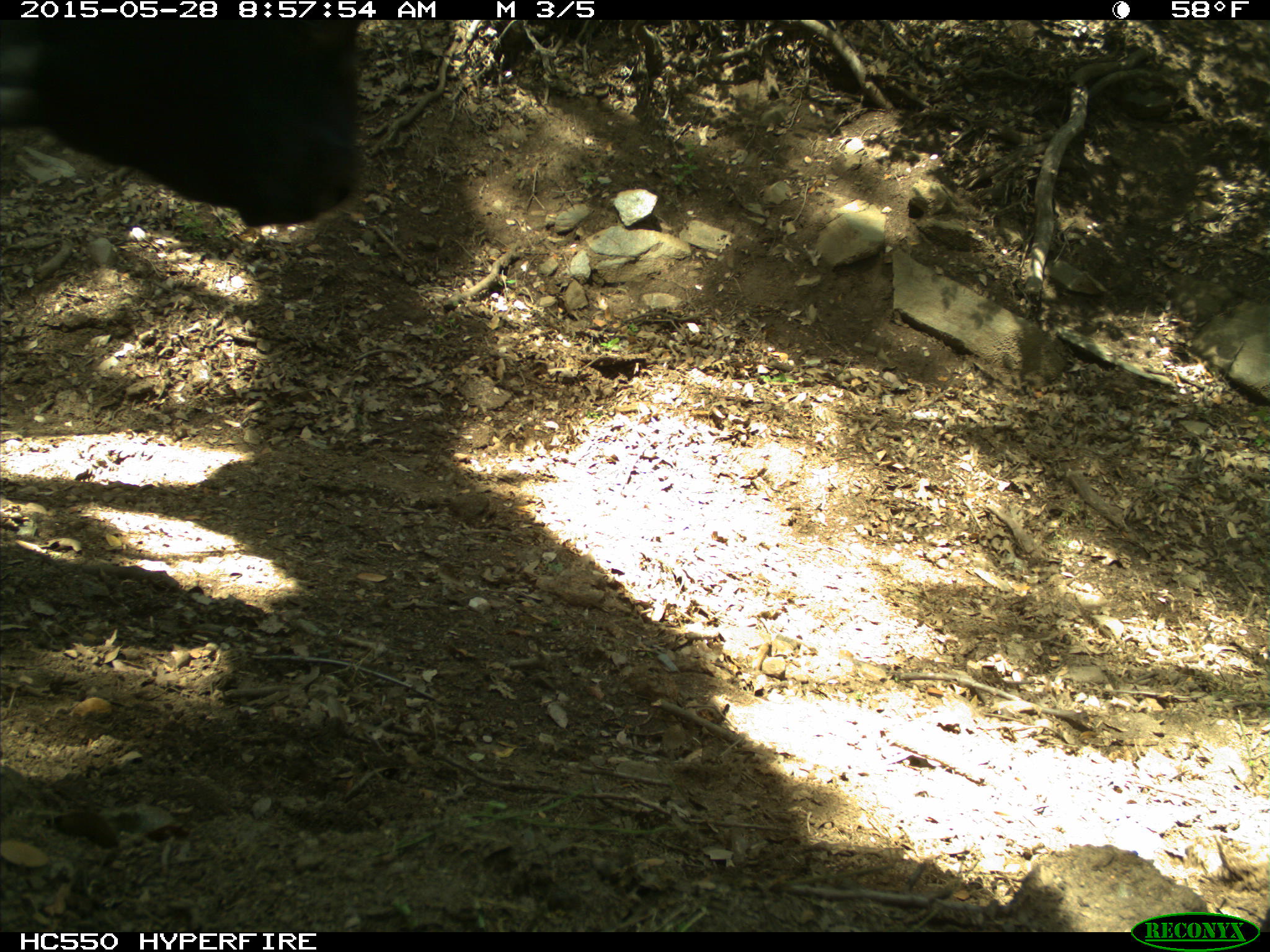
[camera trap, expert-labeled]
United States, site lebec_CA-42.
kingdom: Animalia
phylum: Chordata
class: Mammalia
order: Artiodactyla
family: Bovidae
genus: Bos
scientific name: Bos taurus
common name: domestic cow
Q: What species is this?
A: Bos taurus (domestic cow).